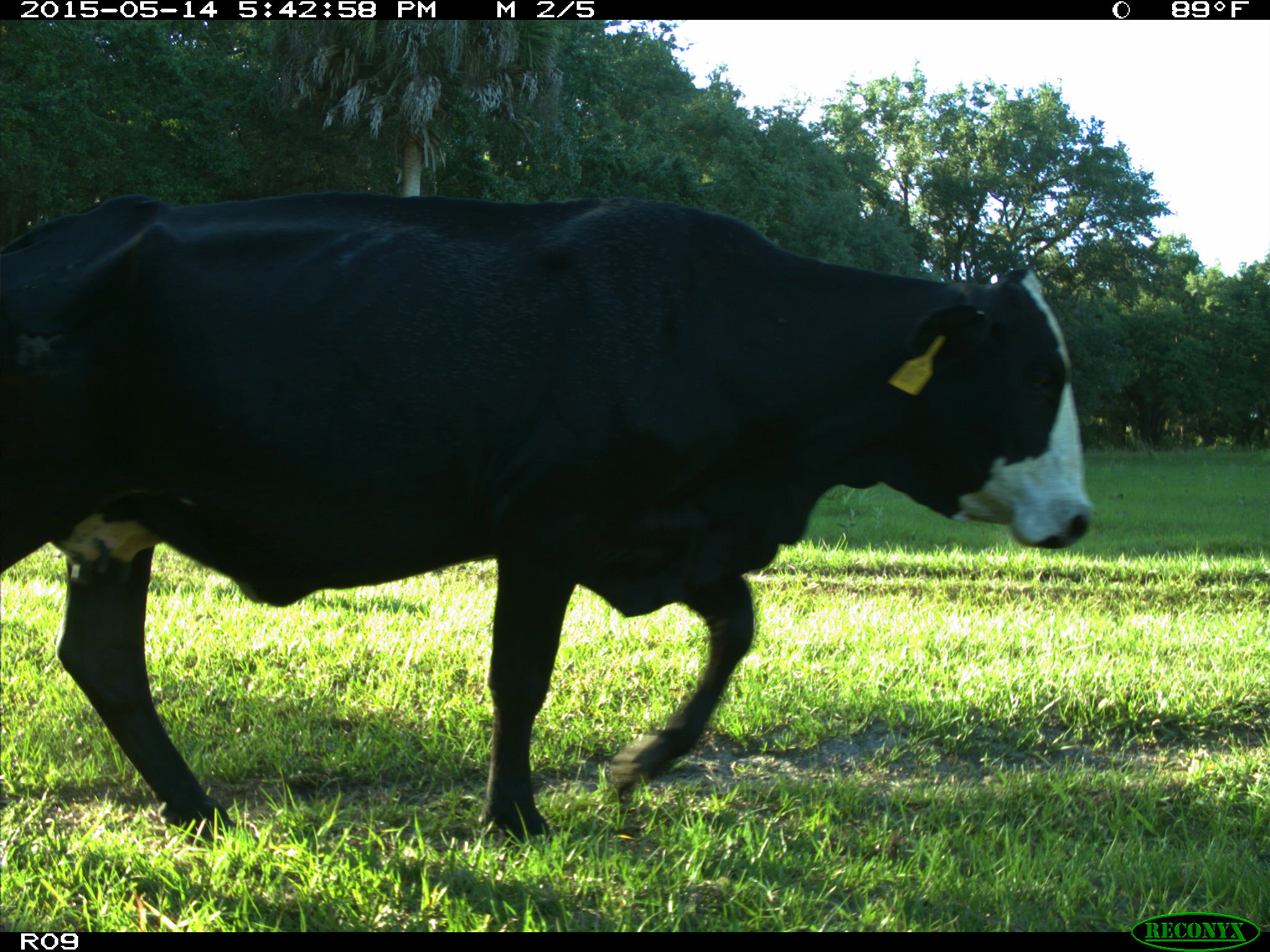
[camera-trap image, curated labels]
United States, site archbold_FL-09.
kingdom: Animalia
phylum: Chordata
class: Mammalia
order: Artiodactyla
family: Bovidae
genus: Bos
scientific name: Bos taurus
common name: domestic cow